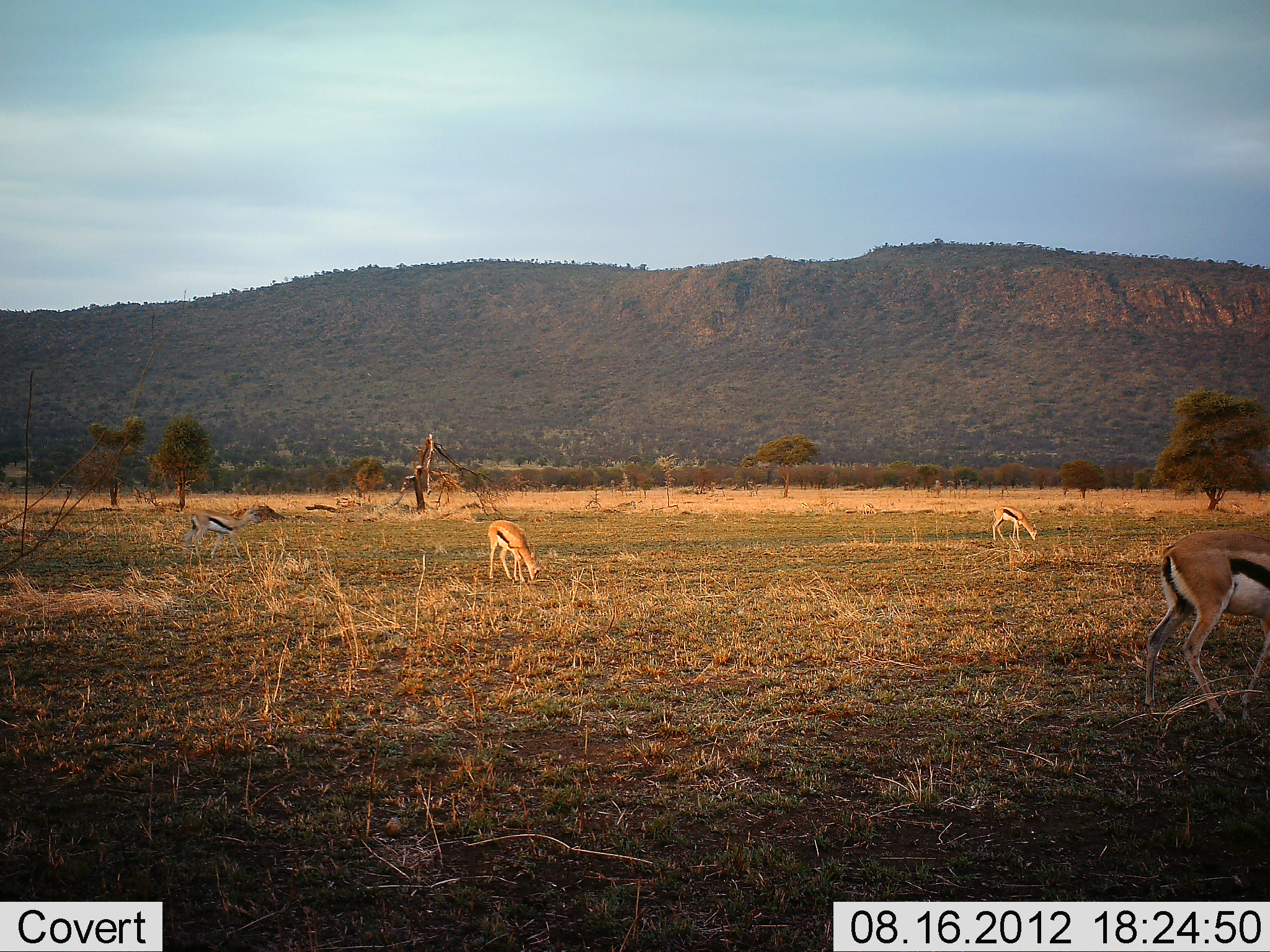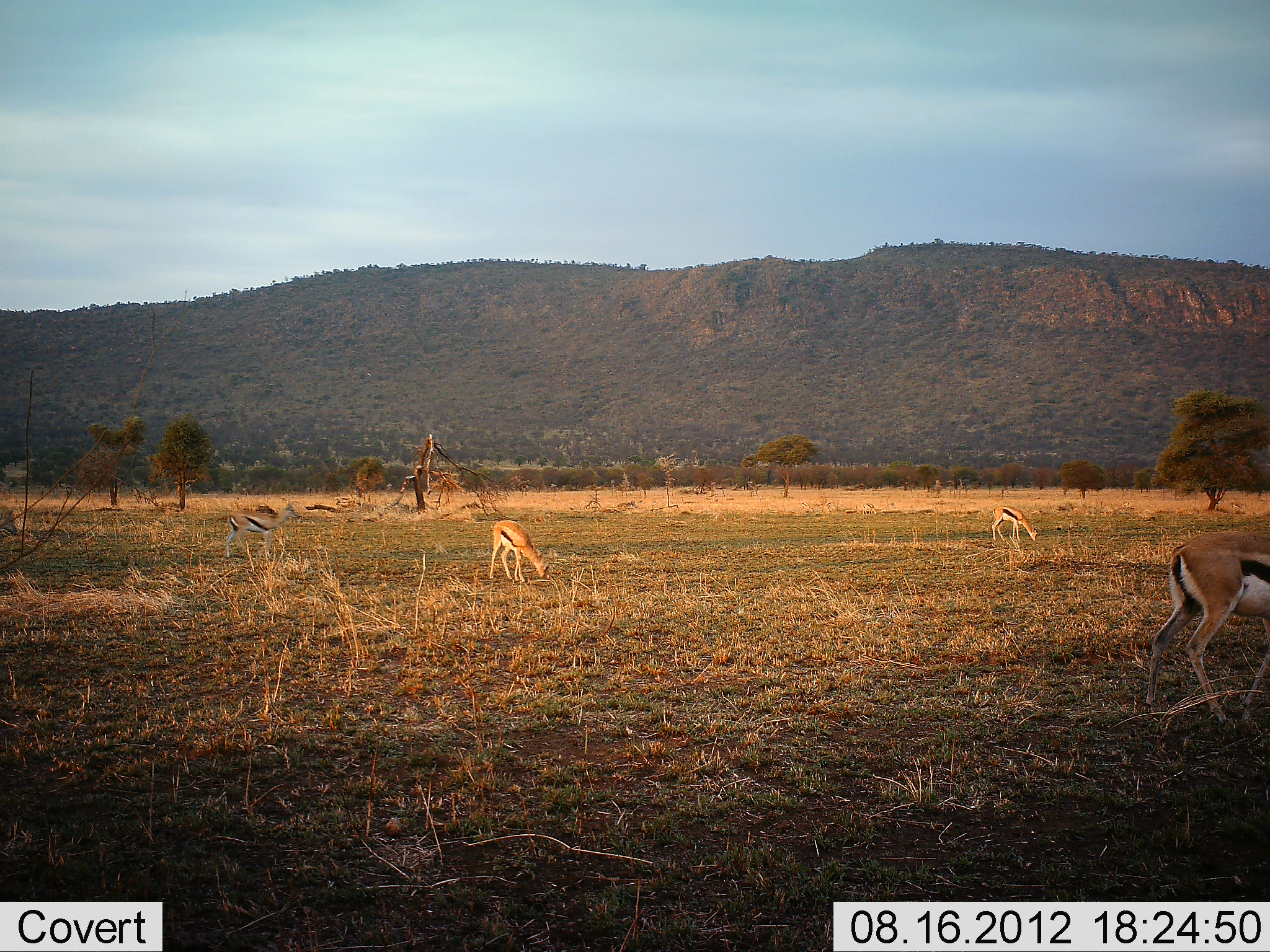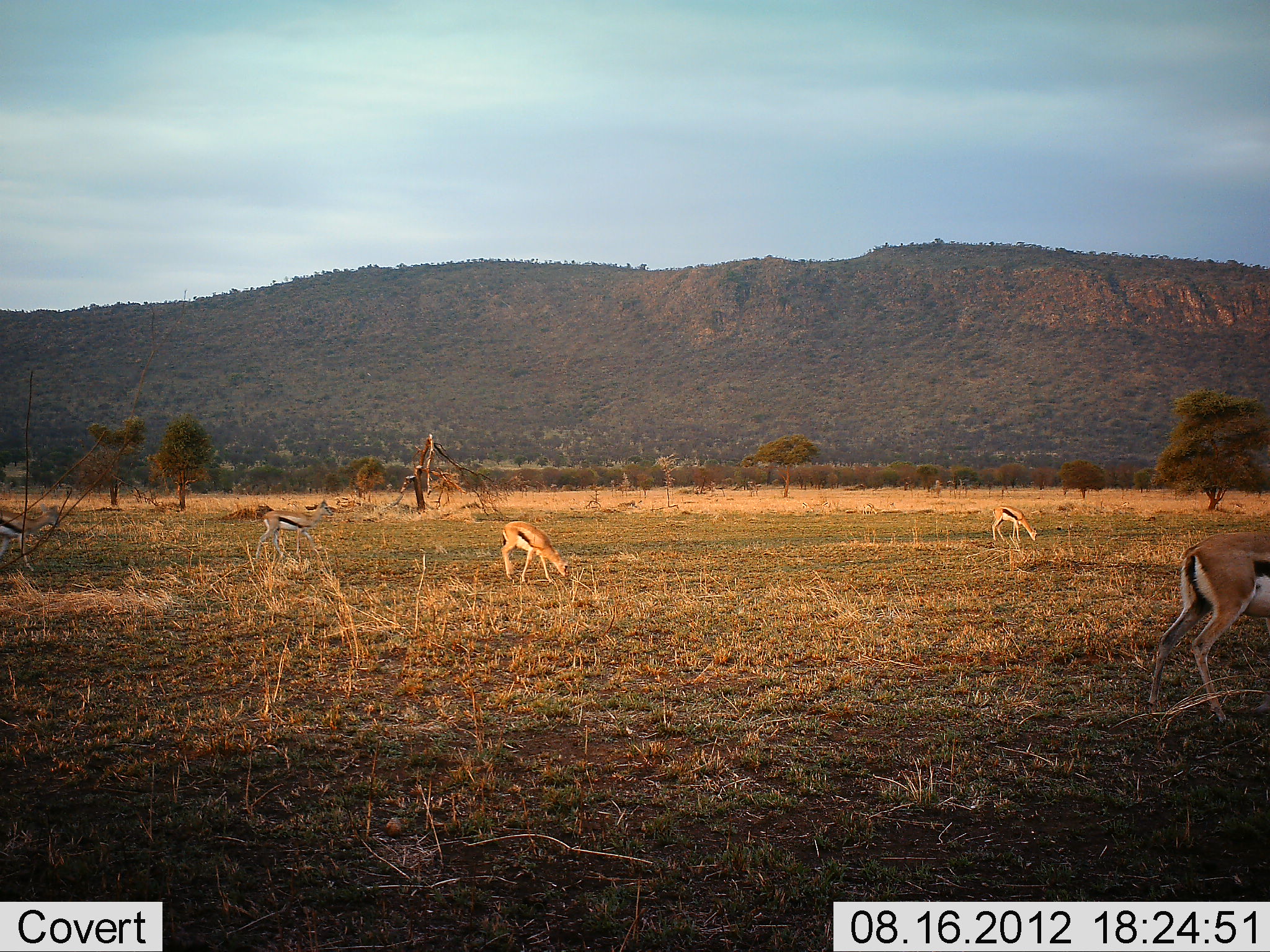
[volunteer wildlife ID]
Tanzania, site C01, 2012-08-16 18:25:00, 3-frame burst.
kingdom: Animalia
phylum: Chordata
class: Mammalia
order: Artiodactyla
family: Bovidae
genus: Eudorcas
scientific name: Eudorcas thomsonii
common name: thomson's gazelle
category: gazellethomsons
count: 5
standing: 20%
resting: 0%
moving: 70%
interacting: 0%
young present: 0%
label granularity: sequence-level